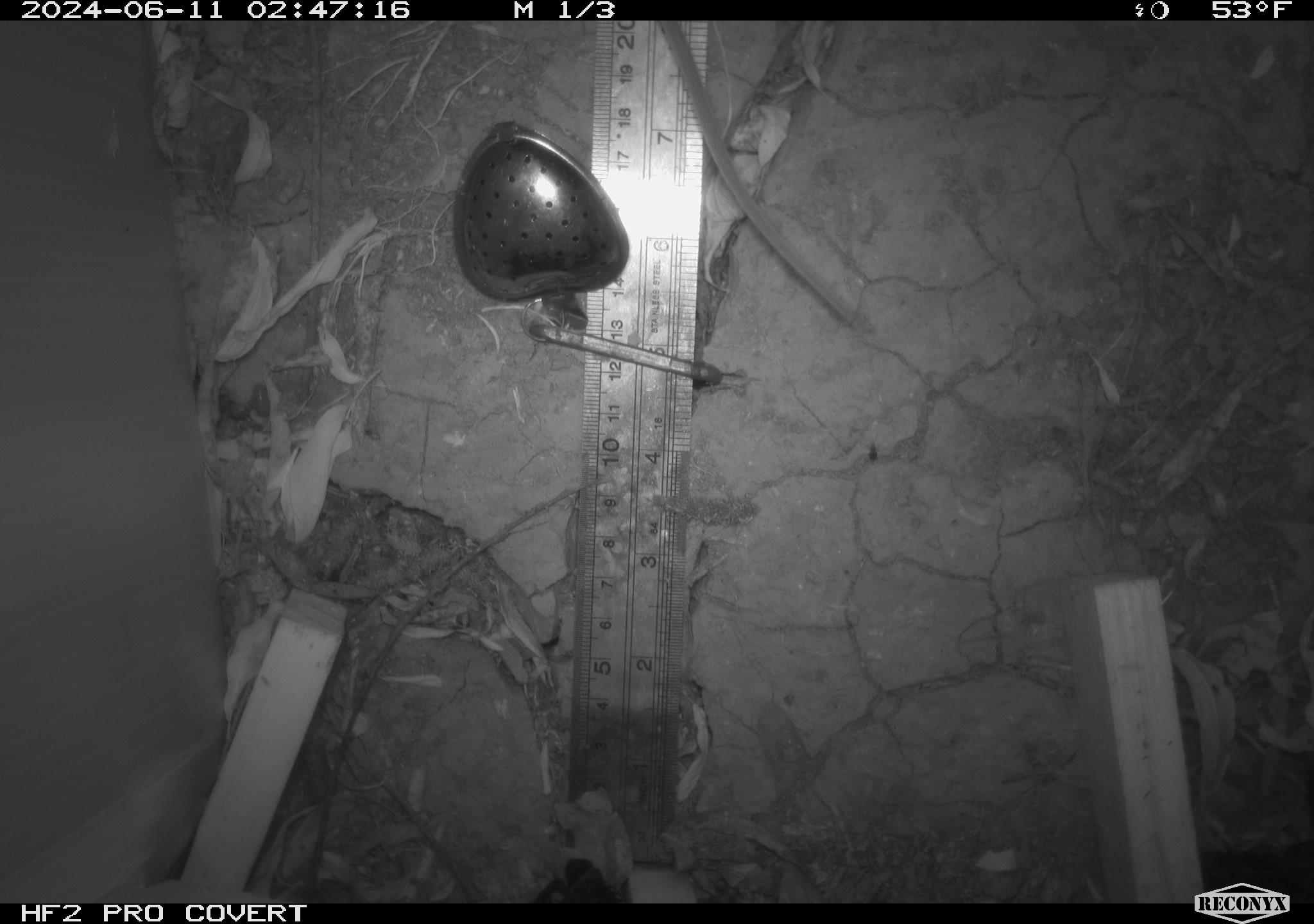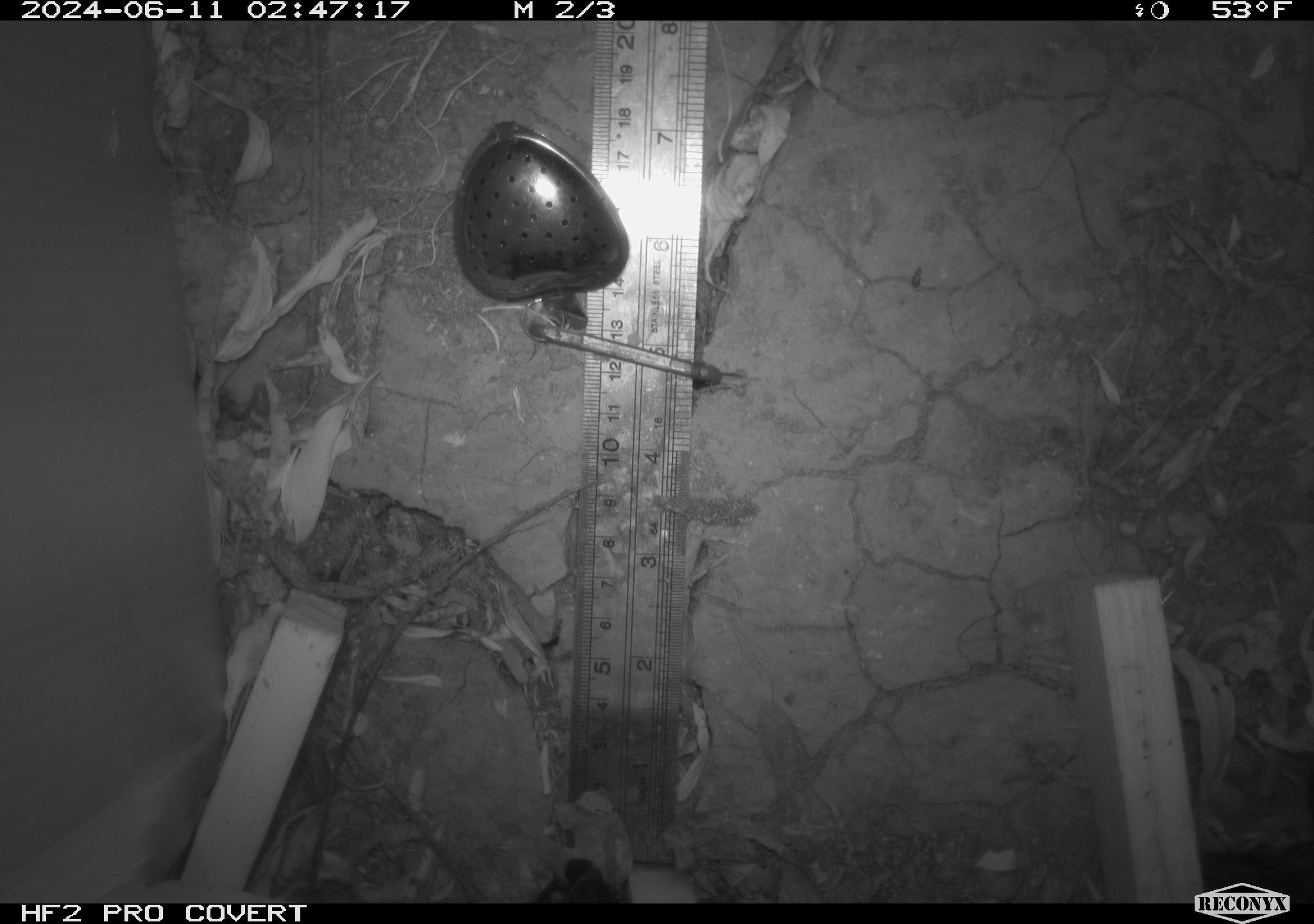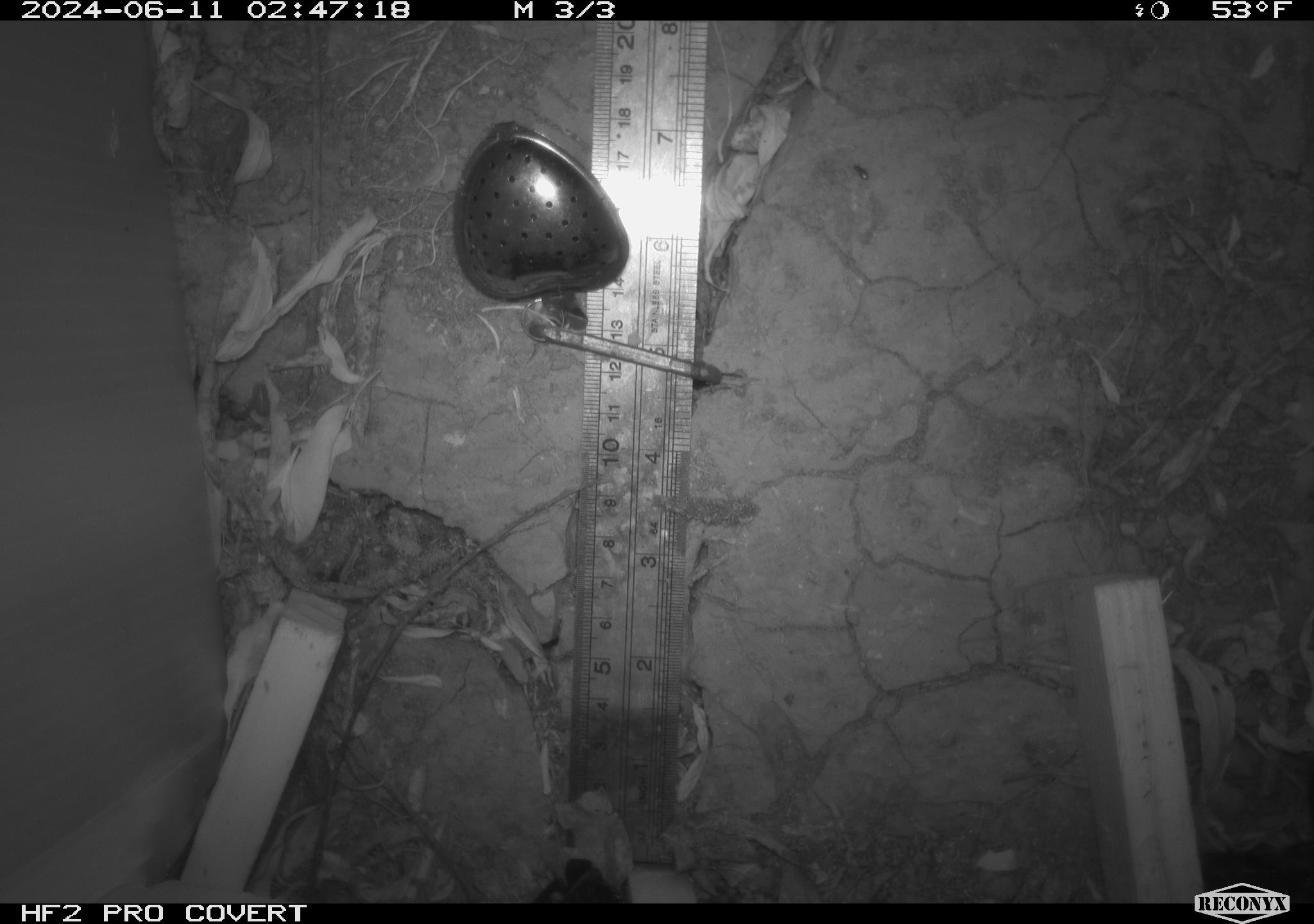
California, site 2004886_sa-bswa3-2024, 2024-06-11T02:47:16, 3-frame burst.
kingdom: Animalia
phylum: Chordata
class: Mammalia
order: Eulipotyphla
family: Soricidae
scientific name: Soricidae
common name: shrews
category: soricidae family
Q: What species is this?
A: Soricidae family (shrews) (Soricidae).